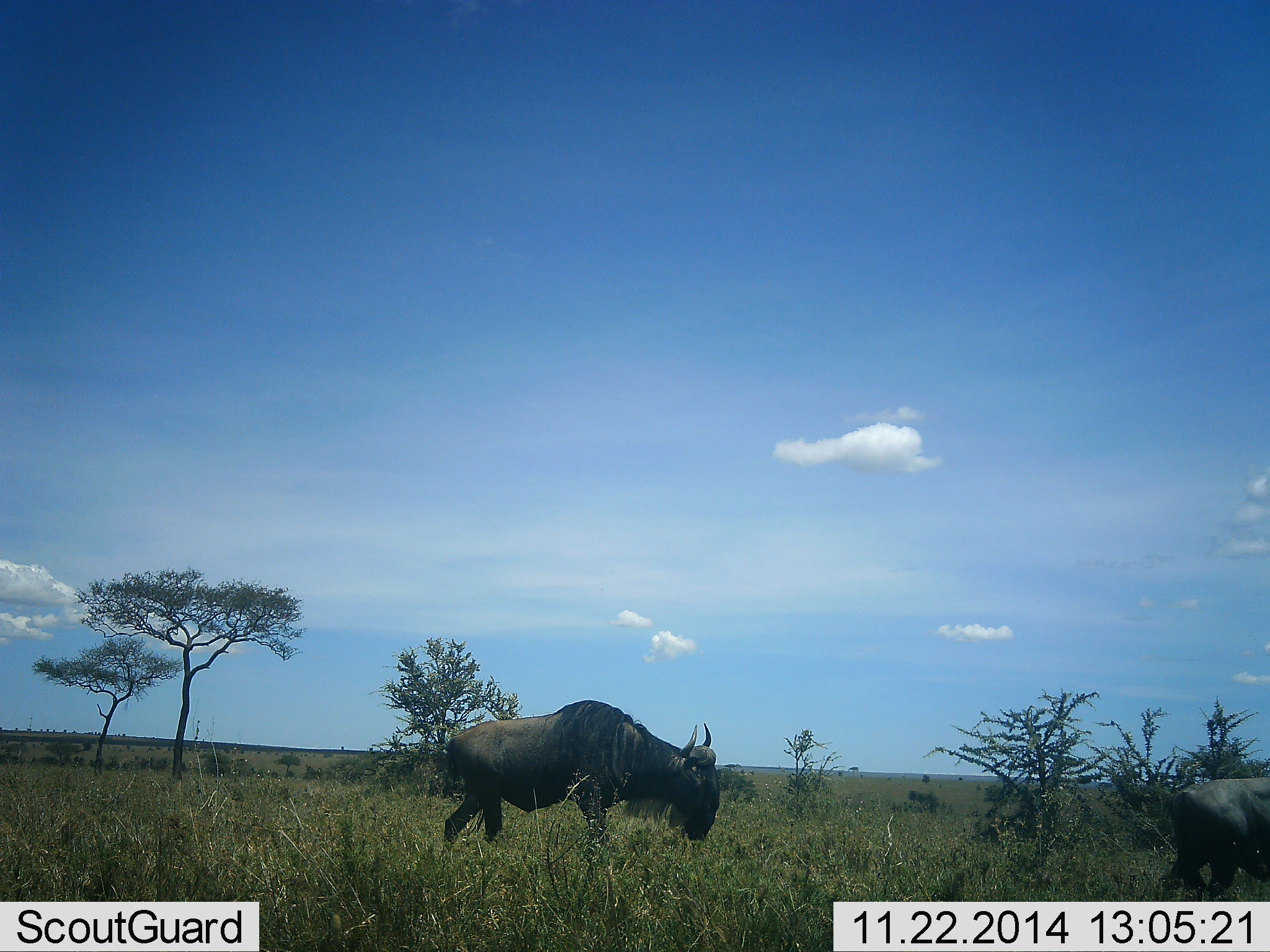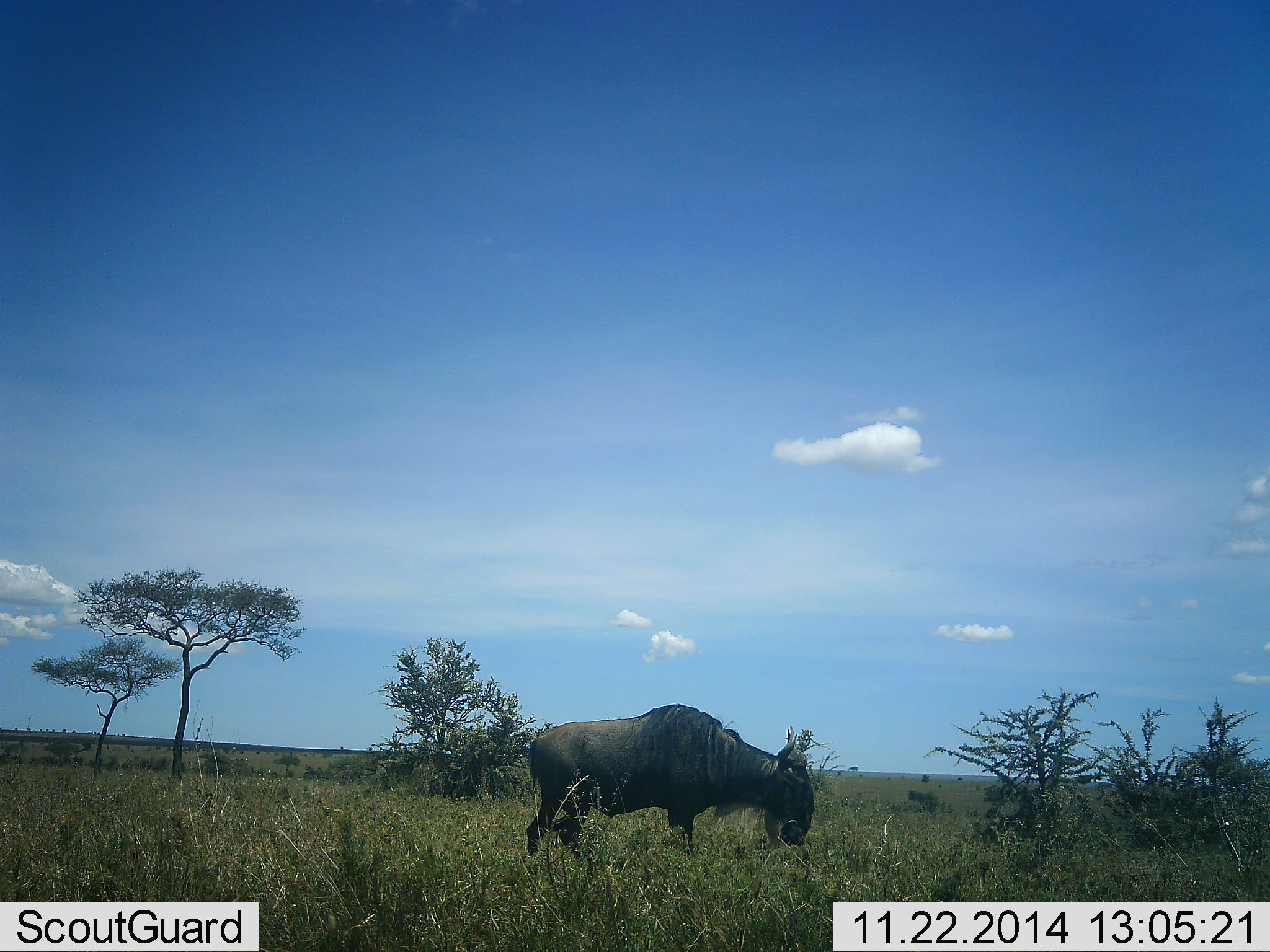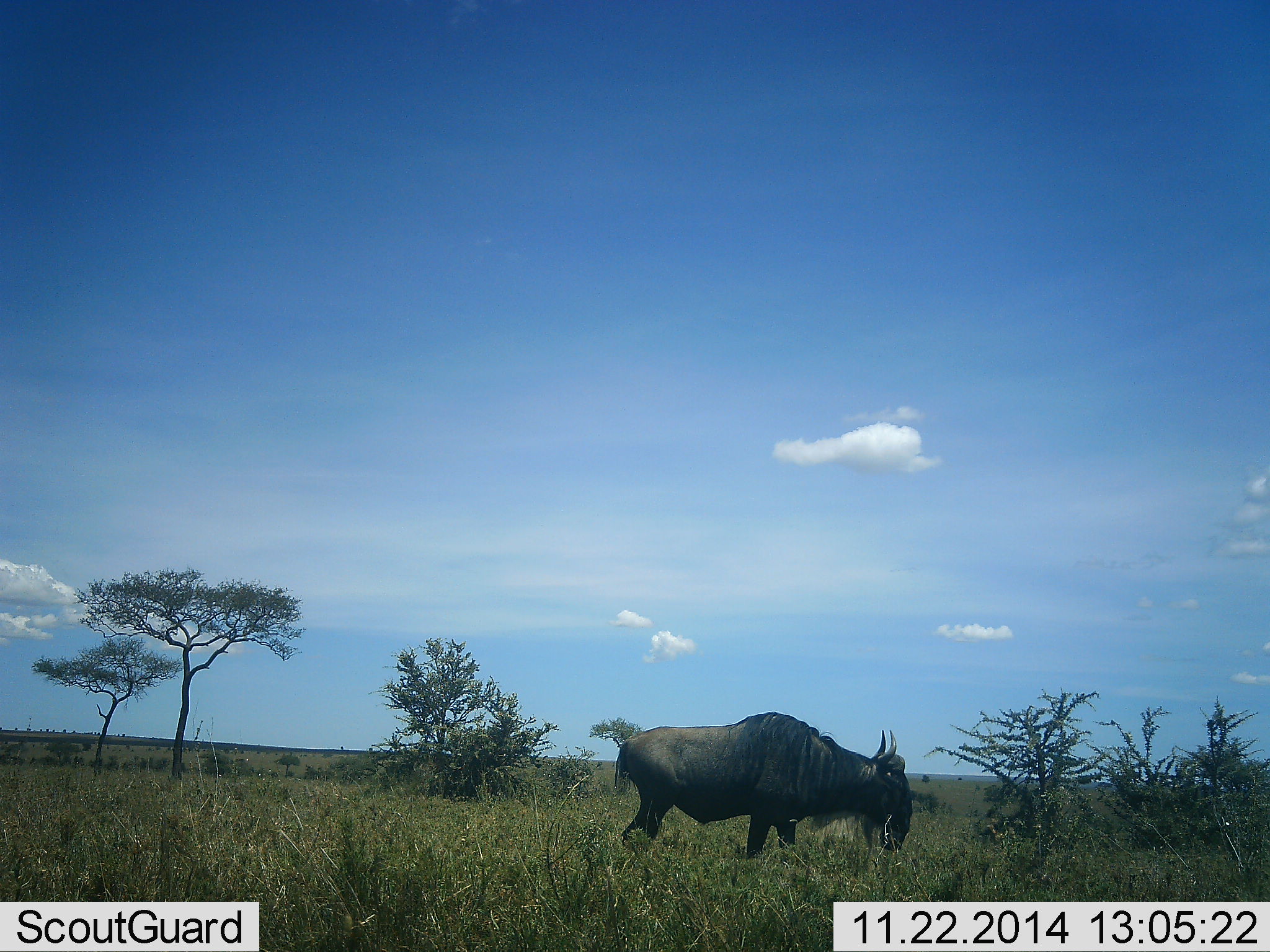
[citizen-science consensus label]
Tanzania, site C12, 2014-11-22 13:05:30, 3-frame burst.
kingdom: Animalia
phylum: Chordata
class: Mammalia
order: Artiodactyla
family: Bovidae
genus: Connochaetes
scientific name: Connochaetes taurinus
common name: blue wildebeest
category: wildebeest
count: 2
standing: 10%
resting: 0%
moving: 80%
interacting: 0%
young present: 0%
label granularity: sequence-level